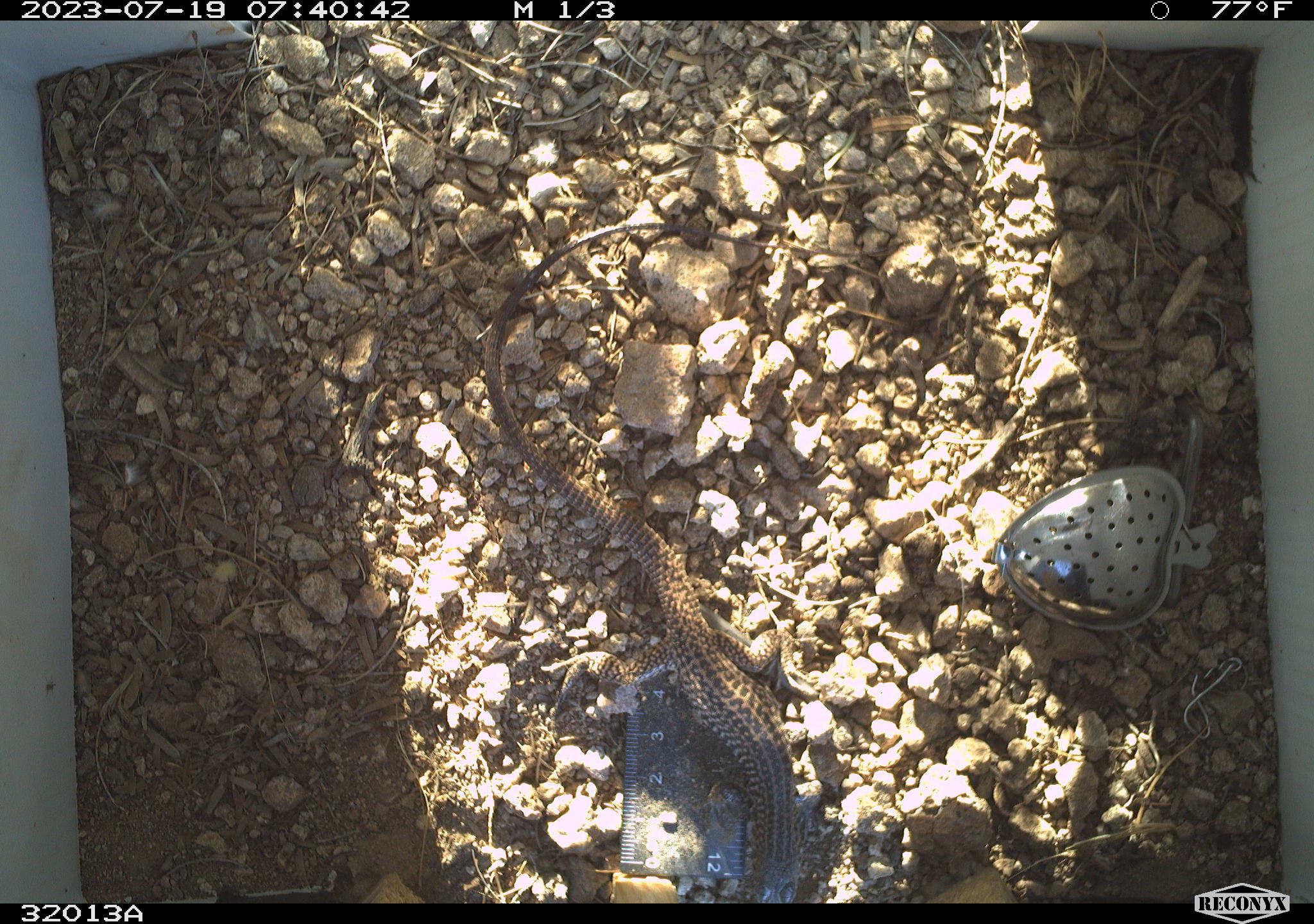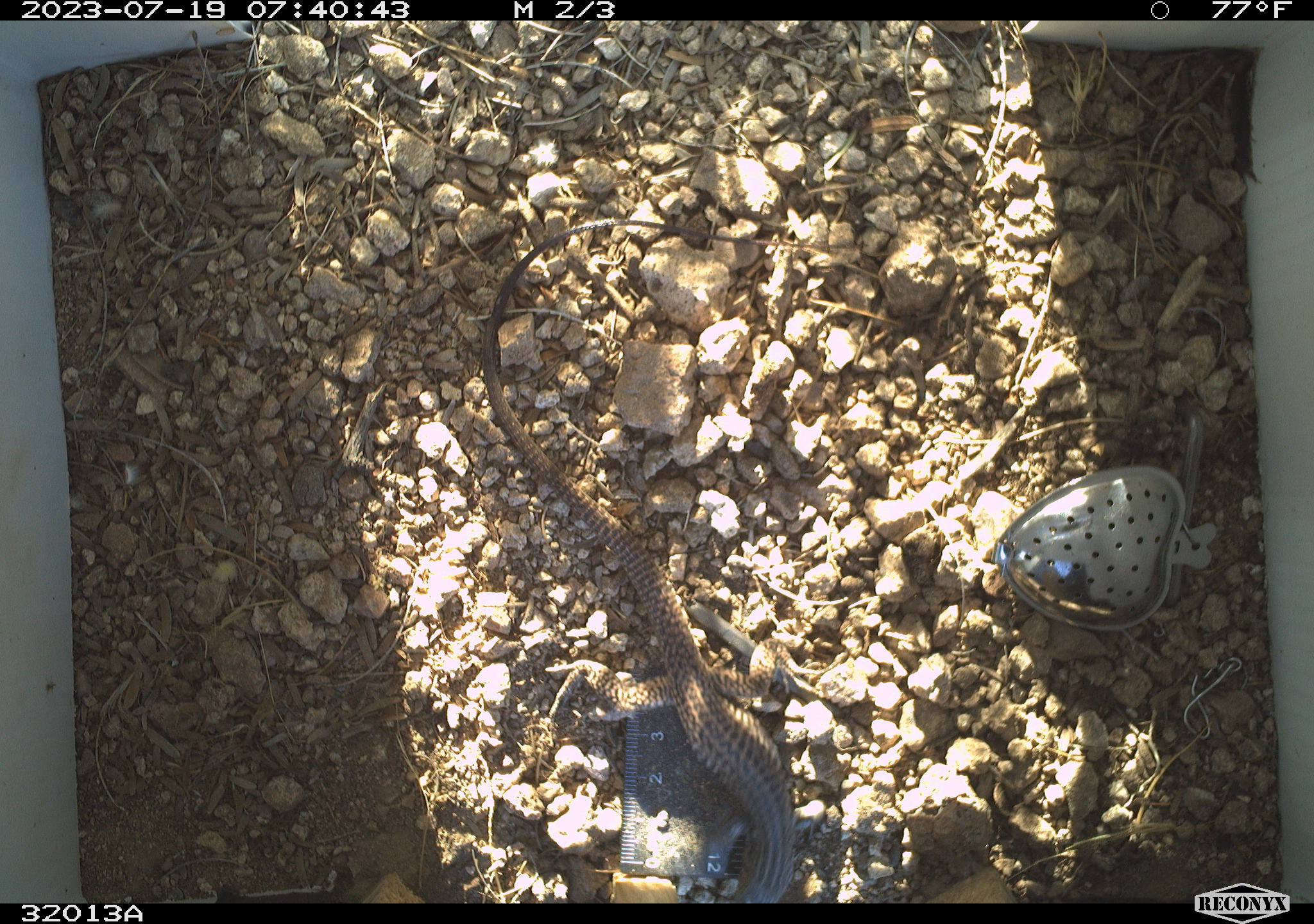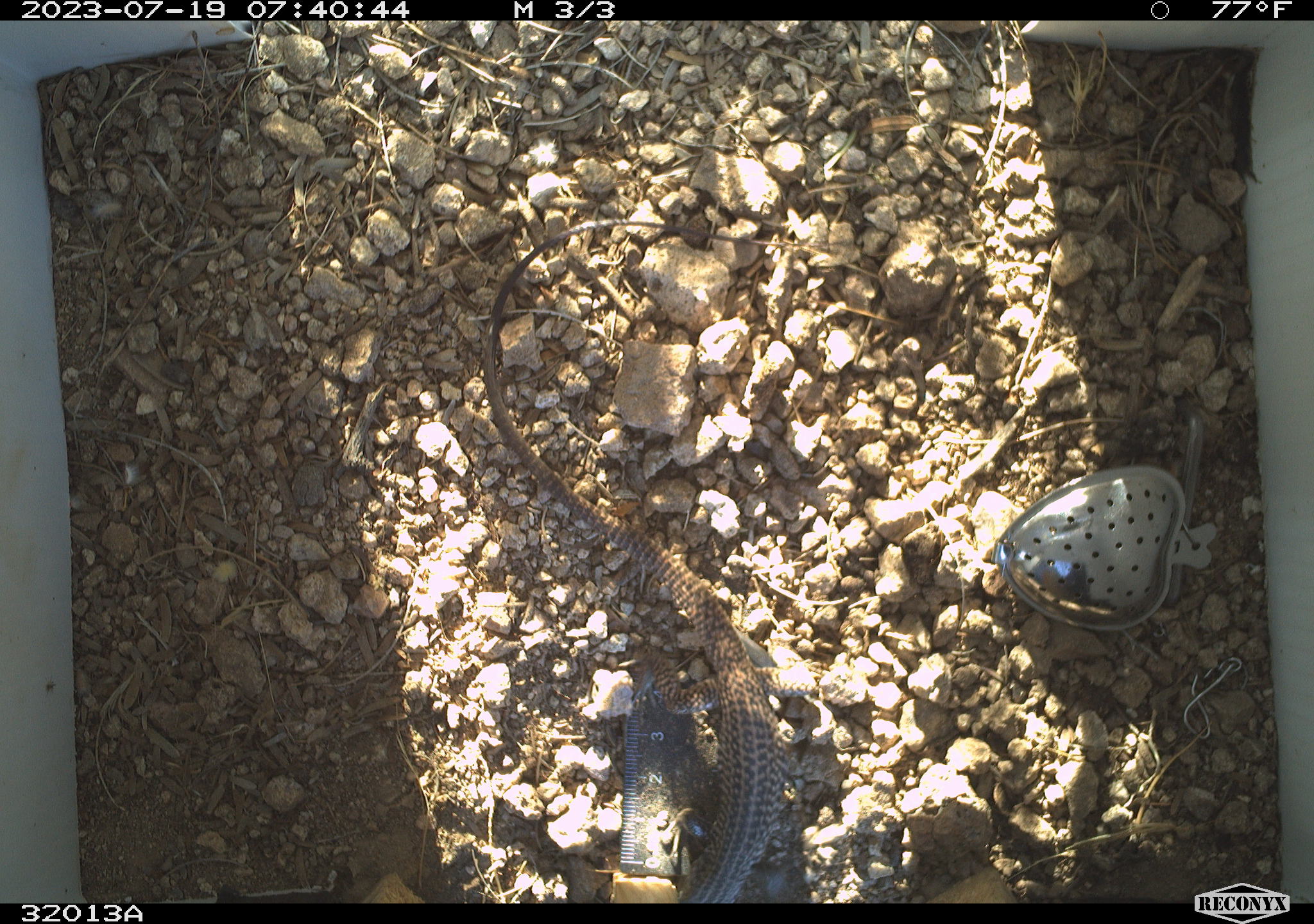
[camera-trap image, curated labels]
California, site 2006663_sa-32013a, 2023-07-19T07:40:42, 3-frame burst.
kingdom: Animalia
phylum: Chordata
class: Reptilia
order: Squamata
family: Teiidae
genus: Aspidoscelis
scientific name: Aspidoscelis tigris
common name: western whiptail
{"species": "western whiptail (Aspidoscelis tigris)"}